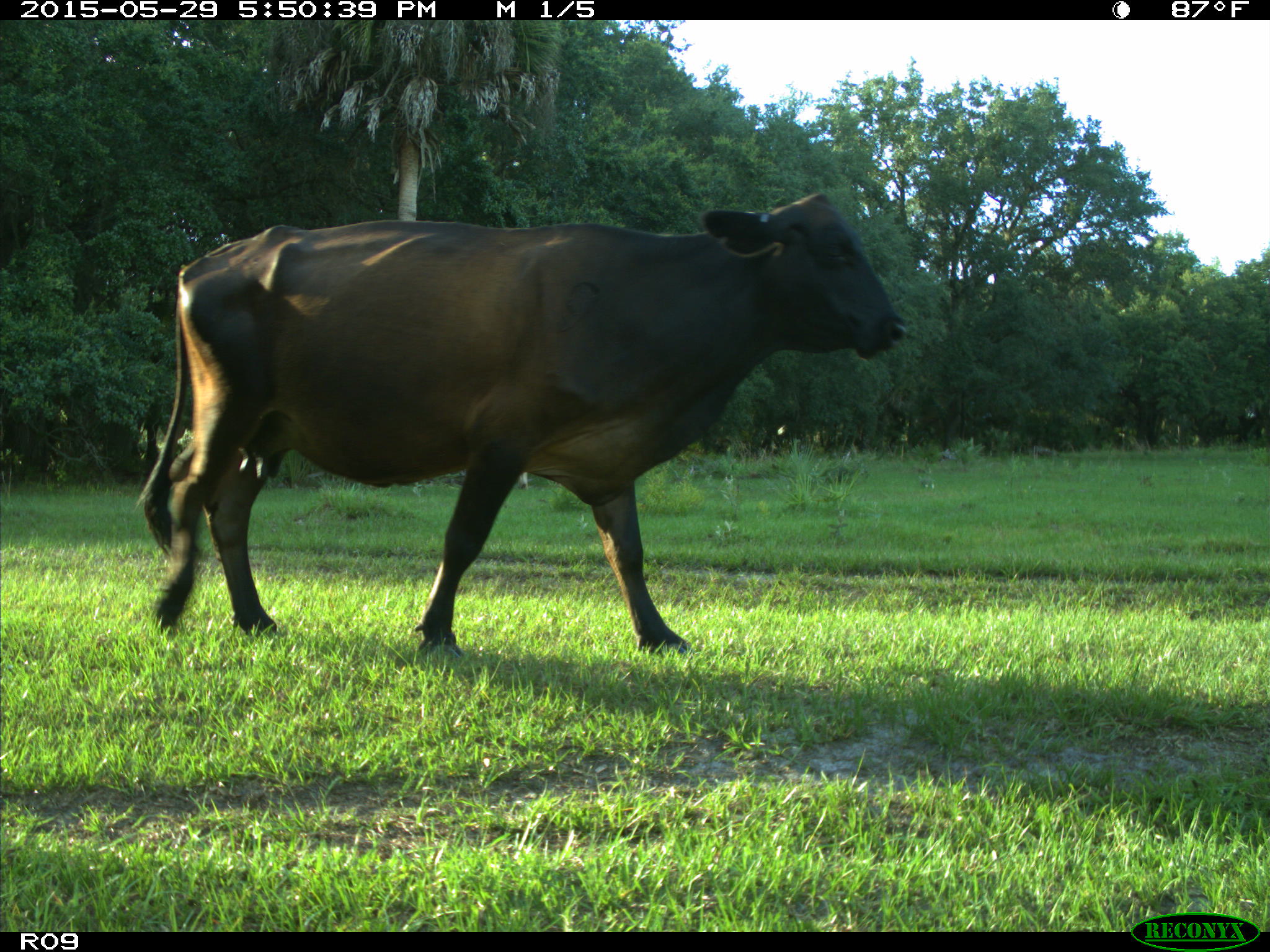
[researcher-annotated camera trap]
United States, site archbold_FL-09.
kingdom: Animalia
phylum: Chordata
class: Mammalia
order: Artiodactyla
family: Bovidae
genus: Bos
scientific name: Bos taurus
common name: domestic cow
Bos taurus (domestic cow).